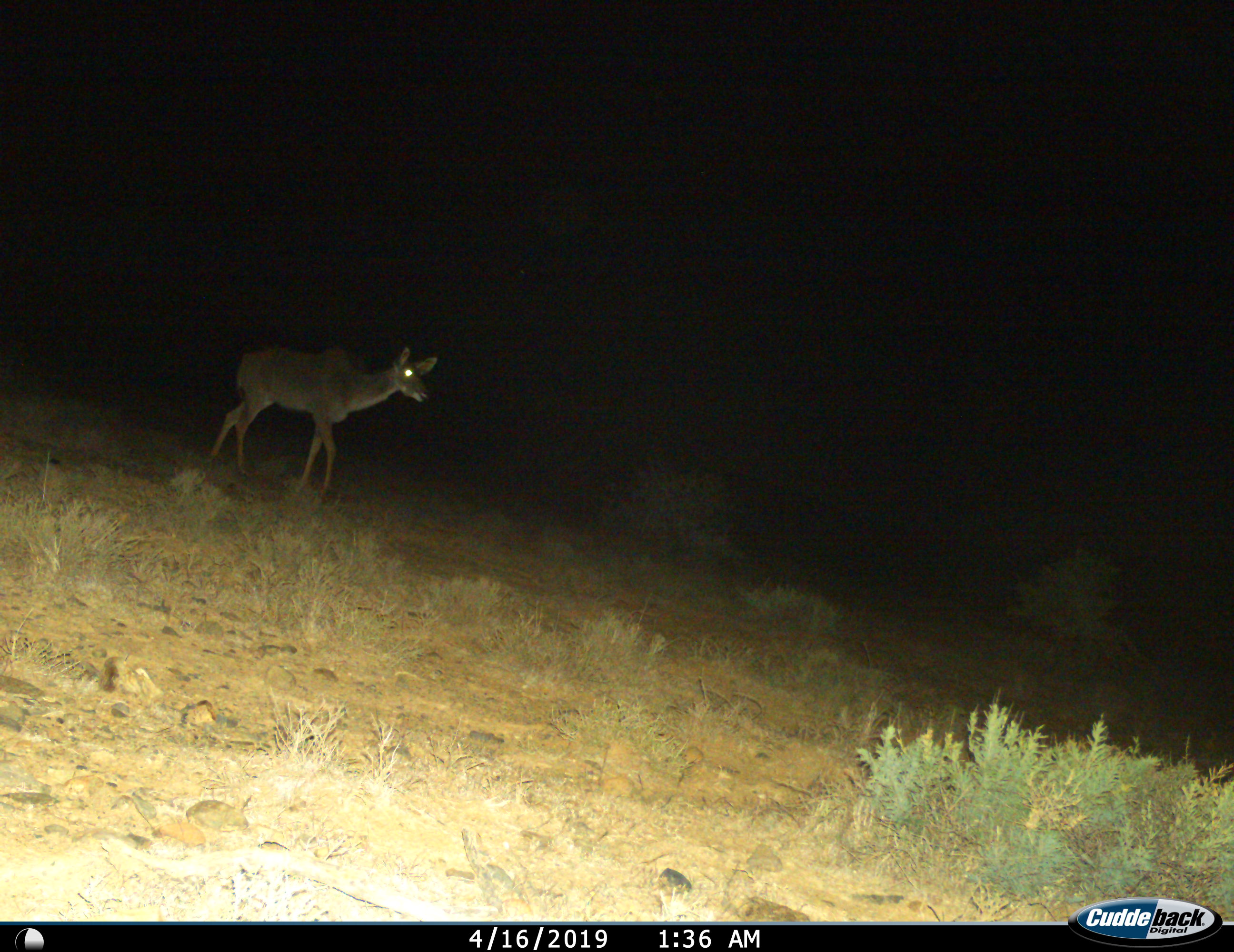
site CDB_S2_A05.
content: unidentified animal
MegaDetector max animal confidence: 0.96